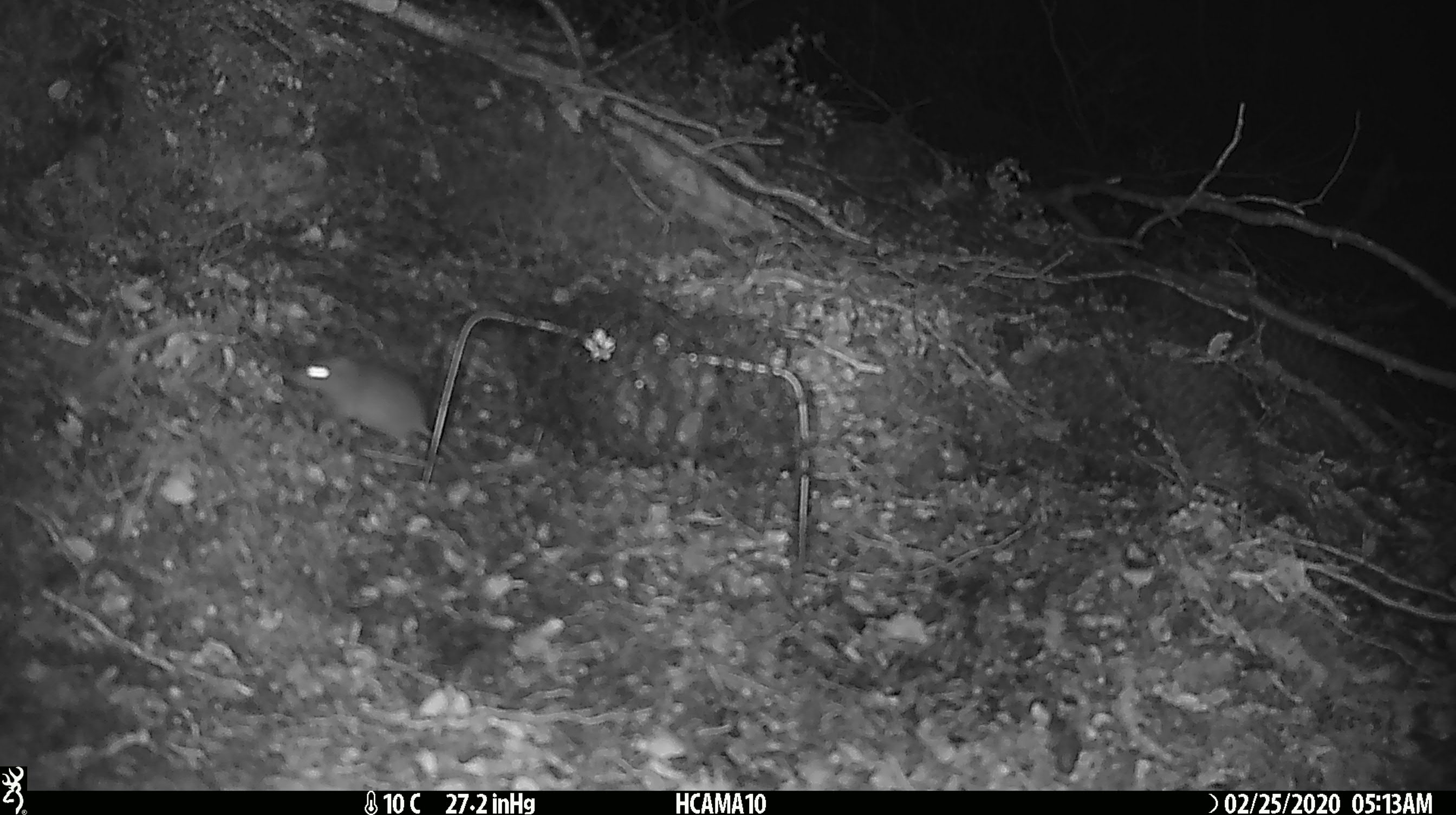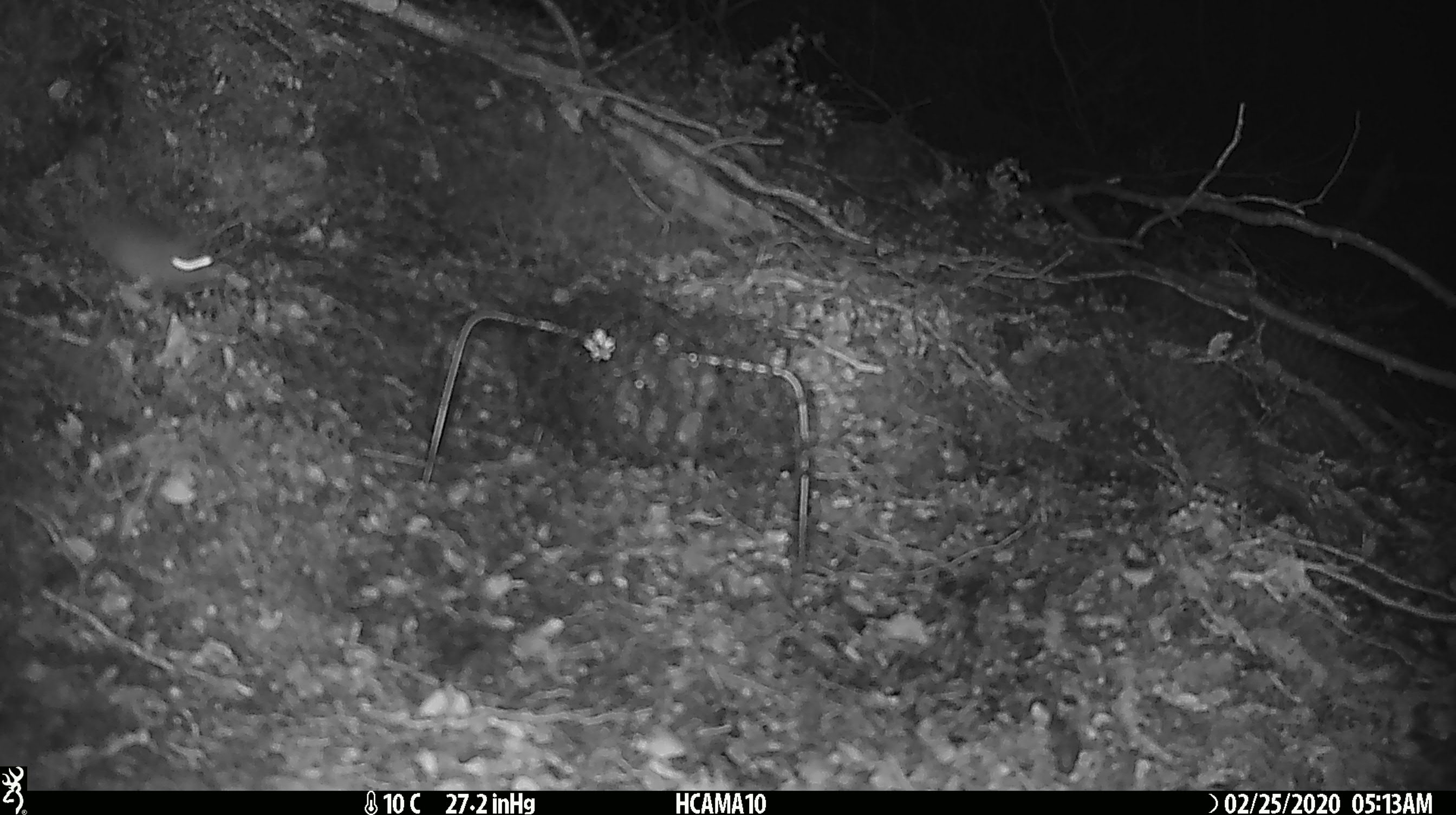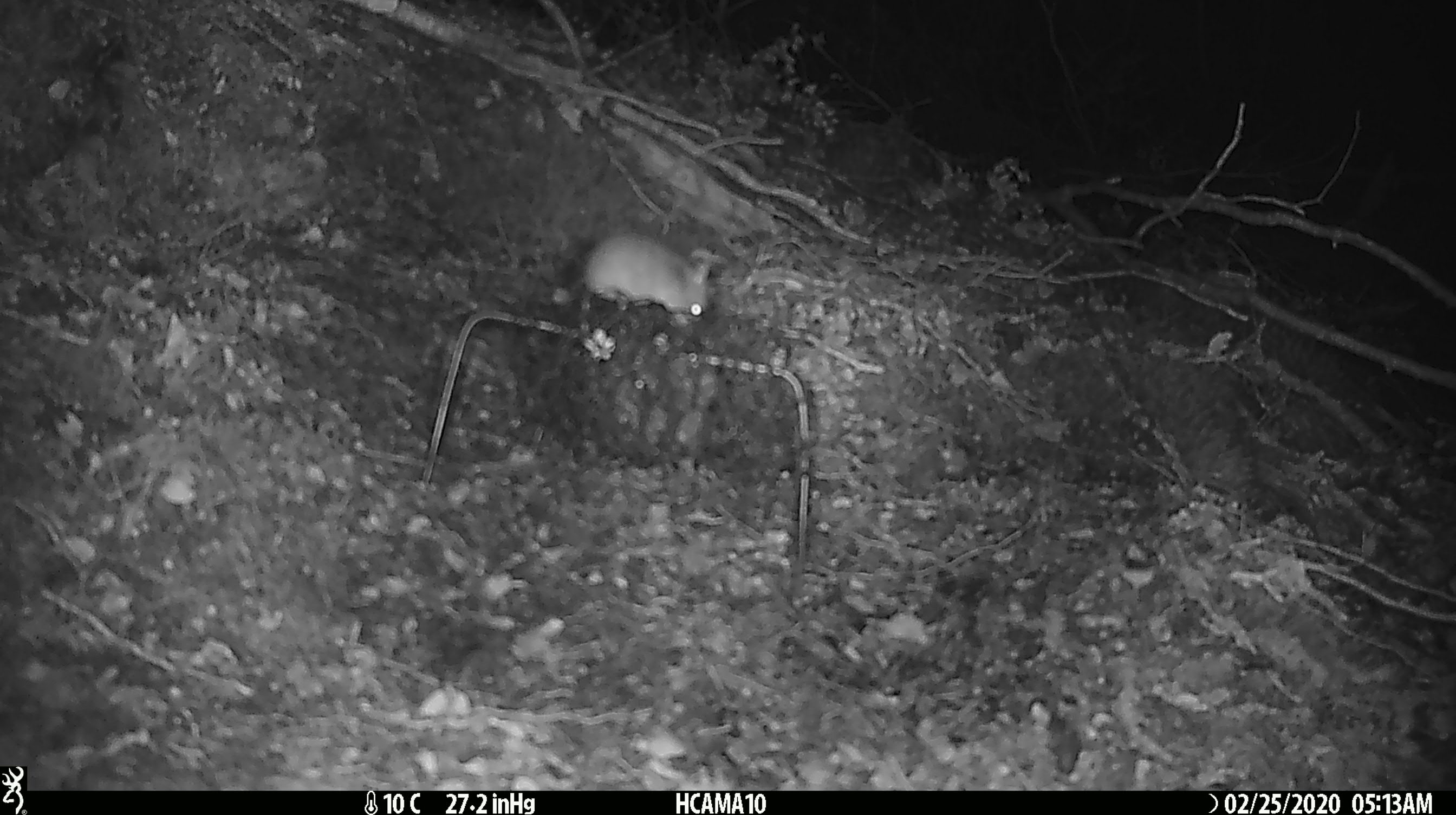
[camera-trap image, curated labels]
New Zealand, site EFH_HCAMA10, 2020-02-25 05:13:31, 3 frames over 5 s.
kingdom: Animalia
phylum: Chordata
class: Mammalia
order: Rodentia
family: Muridae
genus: Mus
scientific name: Mus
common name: mouse